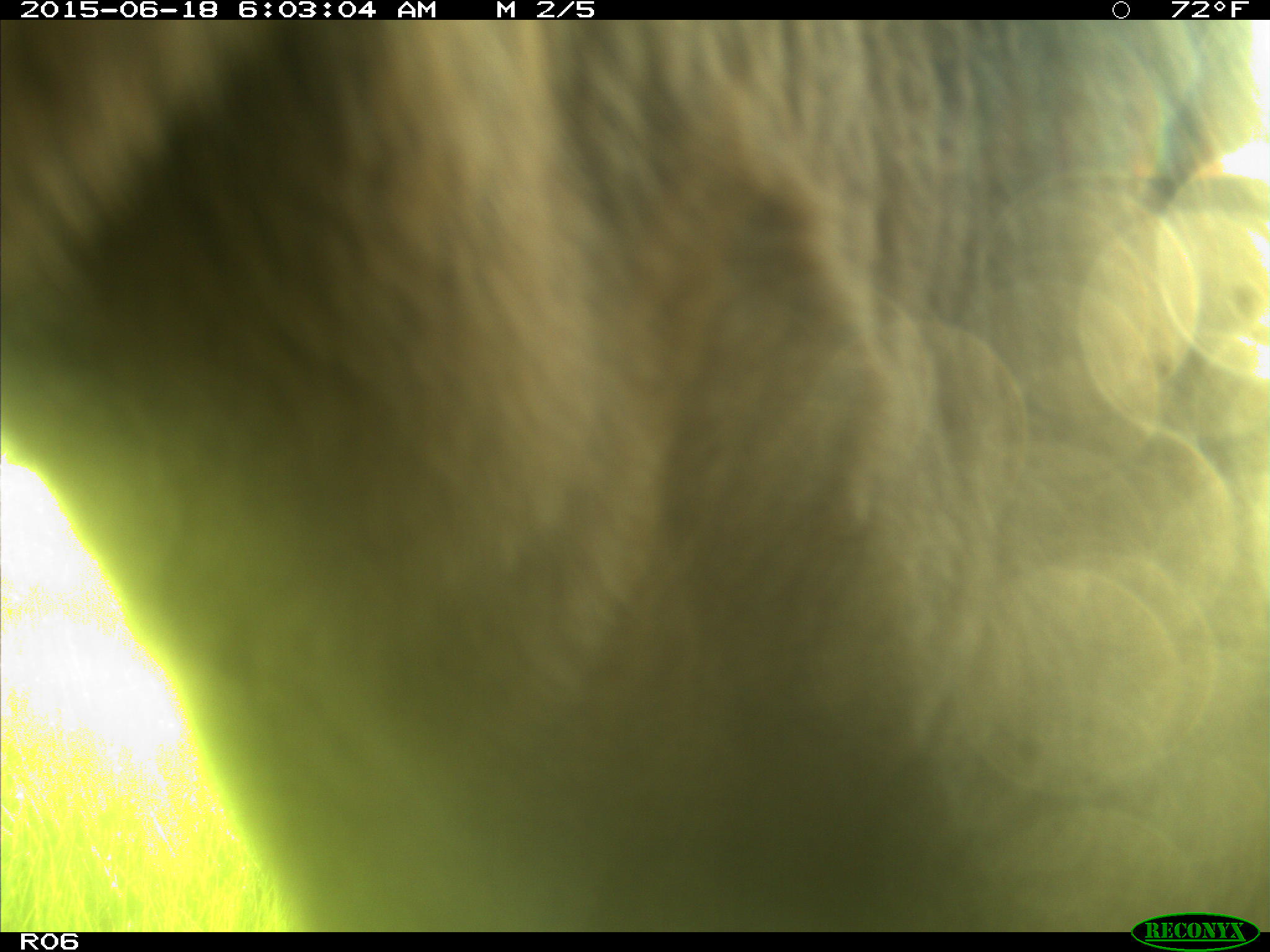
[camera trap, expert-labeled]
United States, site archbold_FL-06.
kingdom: Animalia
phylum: Chordata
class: Mammalia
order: Artiodactyla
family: Bovidae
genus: Bos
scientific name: Bos taurus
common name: domestic cow